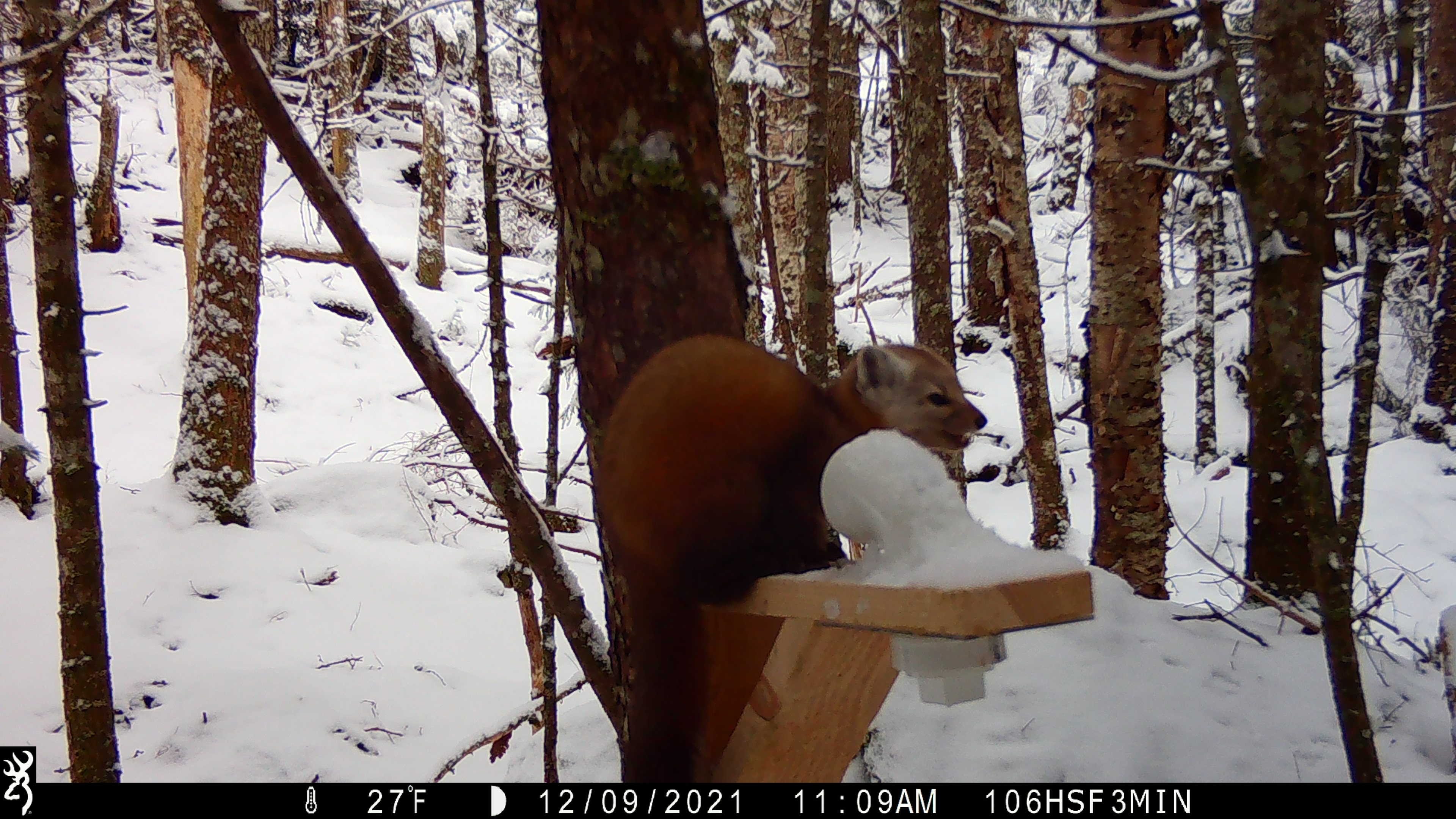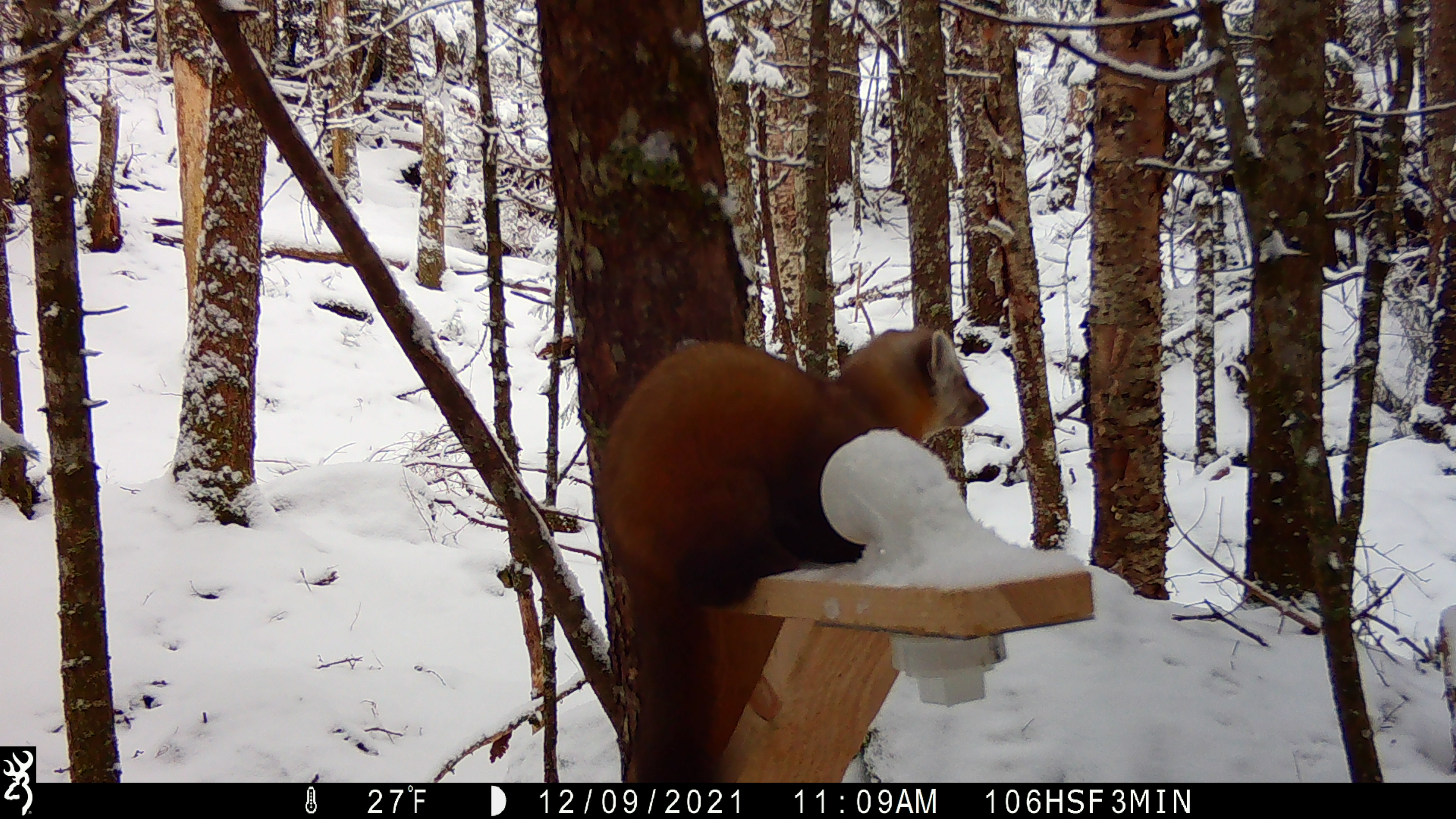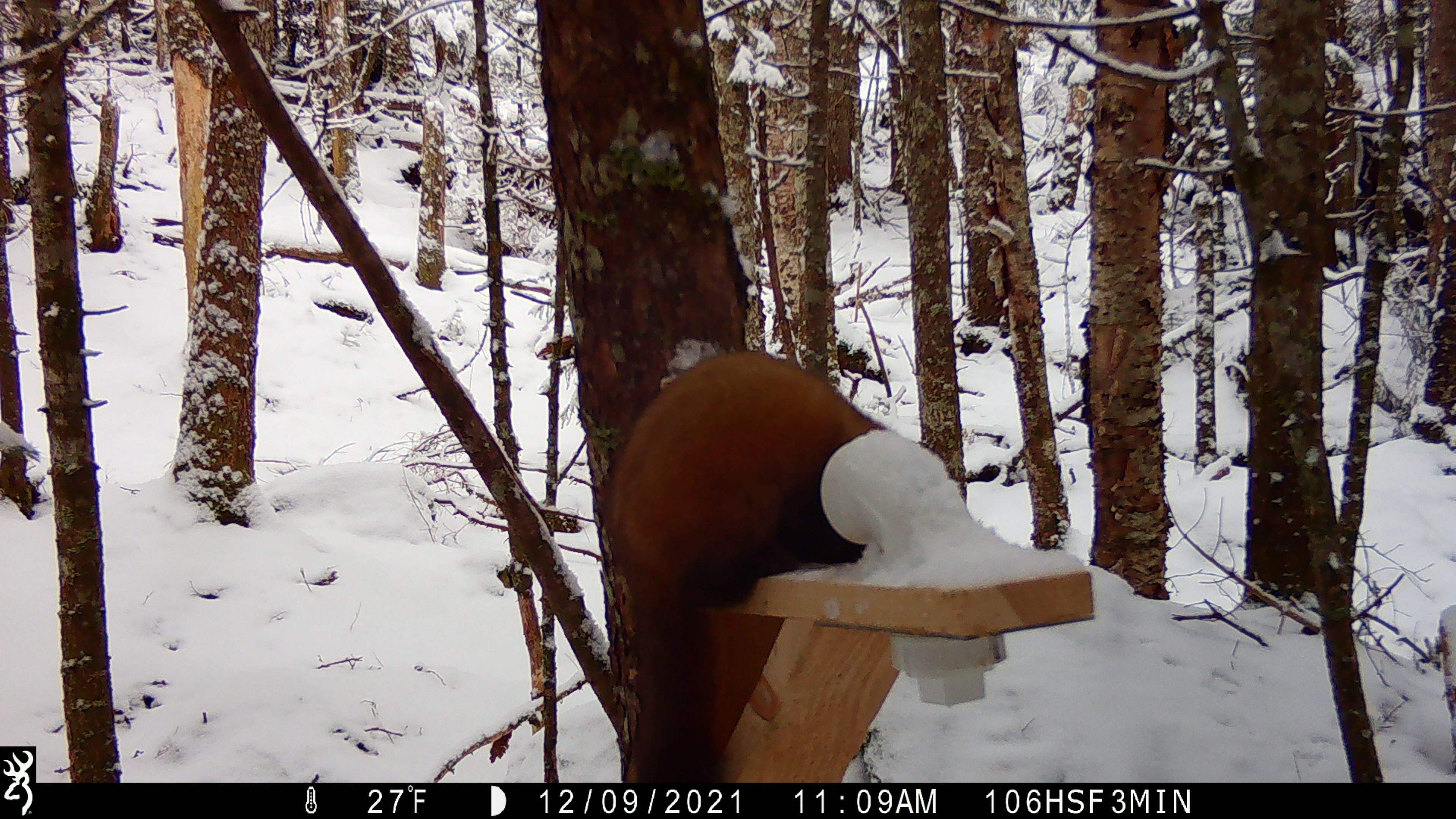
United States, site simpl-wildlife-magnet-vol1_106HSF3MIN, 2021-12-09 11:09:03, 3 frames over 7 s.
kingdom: Animalia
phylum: Chordata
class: Mammalia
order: Carnivora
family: Mustelidae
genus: Martes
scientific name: Martes americana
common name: american marten